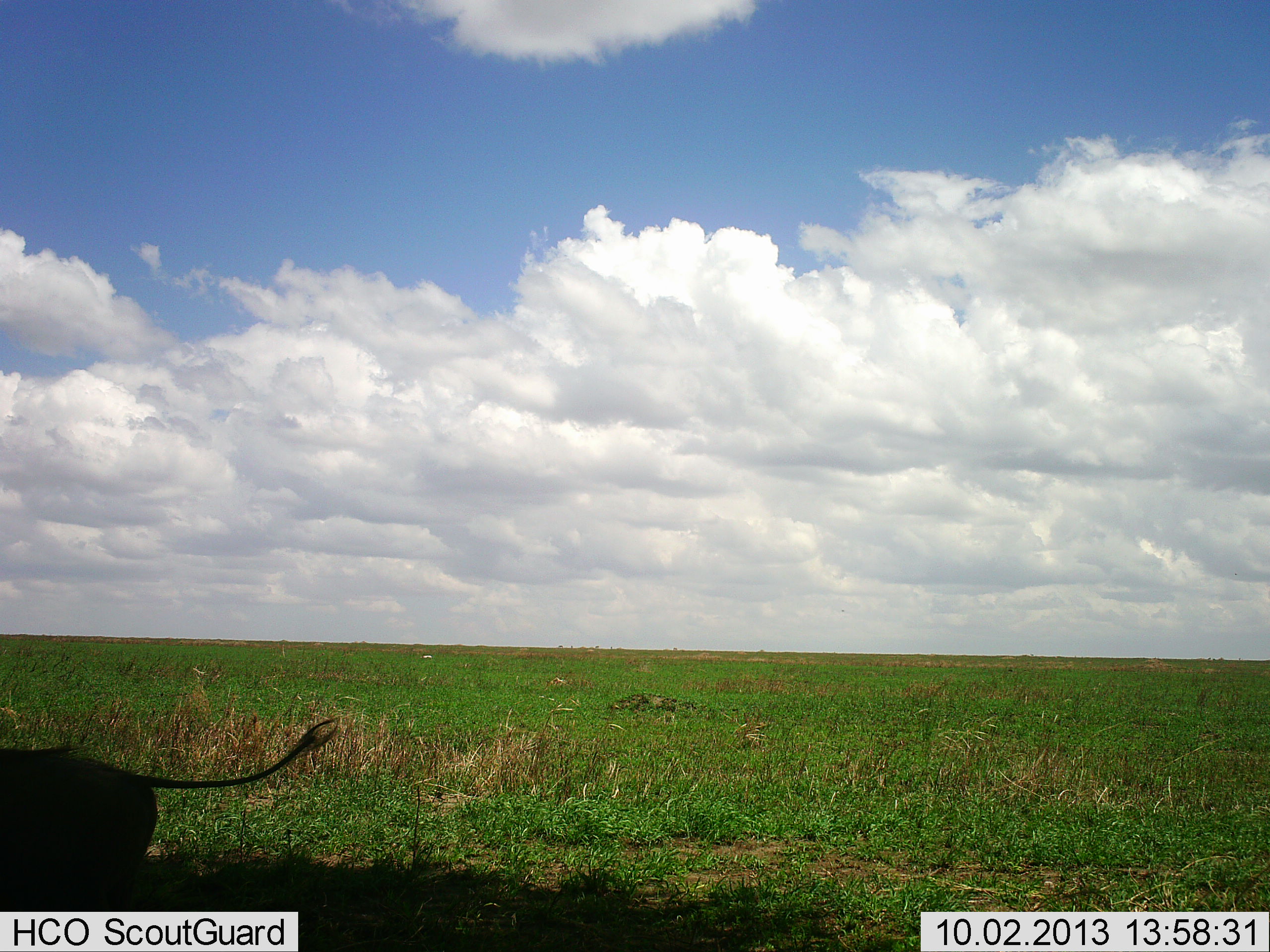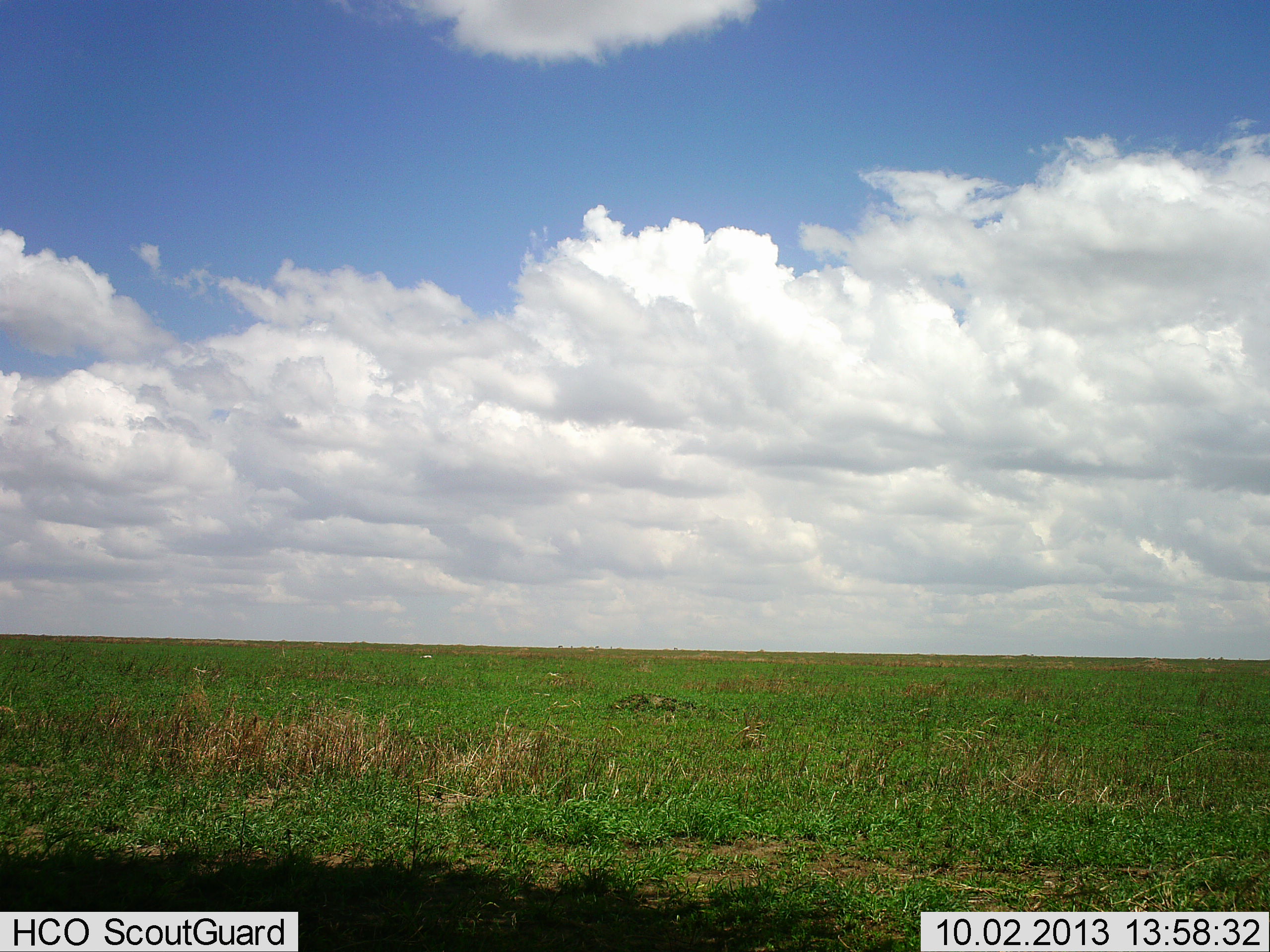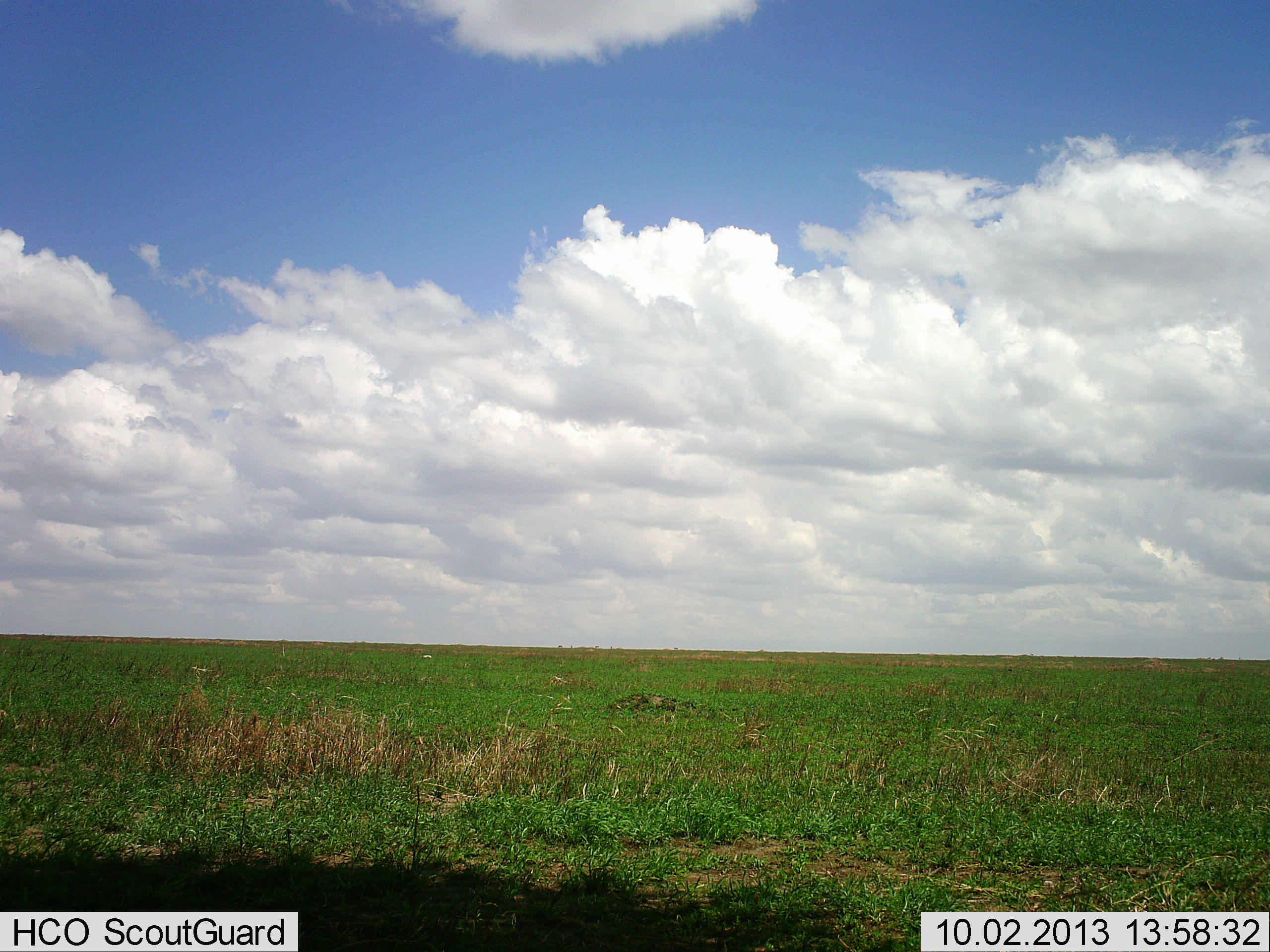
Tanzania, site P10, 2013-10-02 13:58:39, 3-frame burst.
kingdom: Animalia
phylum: Chordata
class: Mammalia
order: Artiodactyla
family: Suidae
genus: Phacochoerus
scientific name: Phacochoerus africanus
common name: warthog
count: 1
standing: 0%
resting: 10%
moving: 90%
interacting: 0%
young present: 0%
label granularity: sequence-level